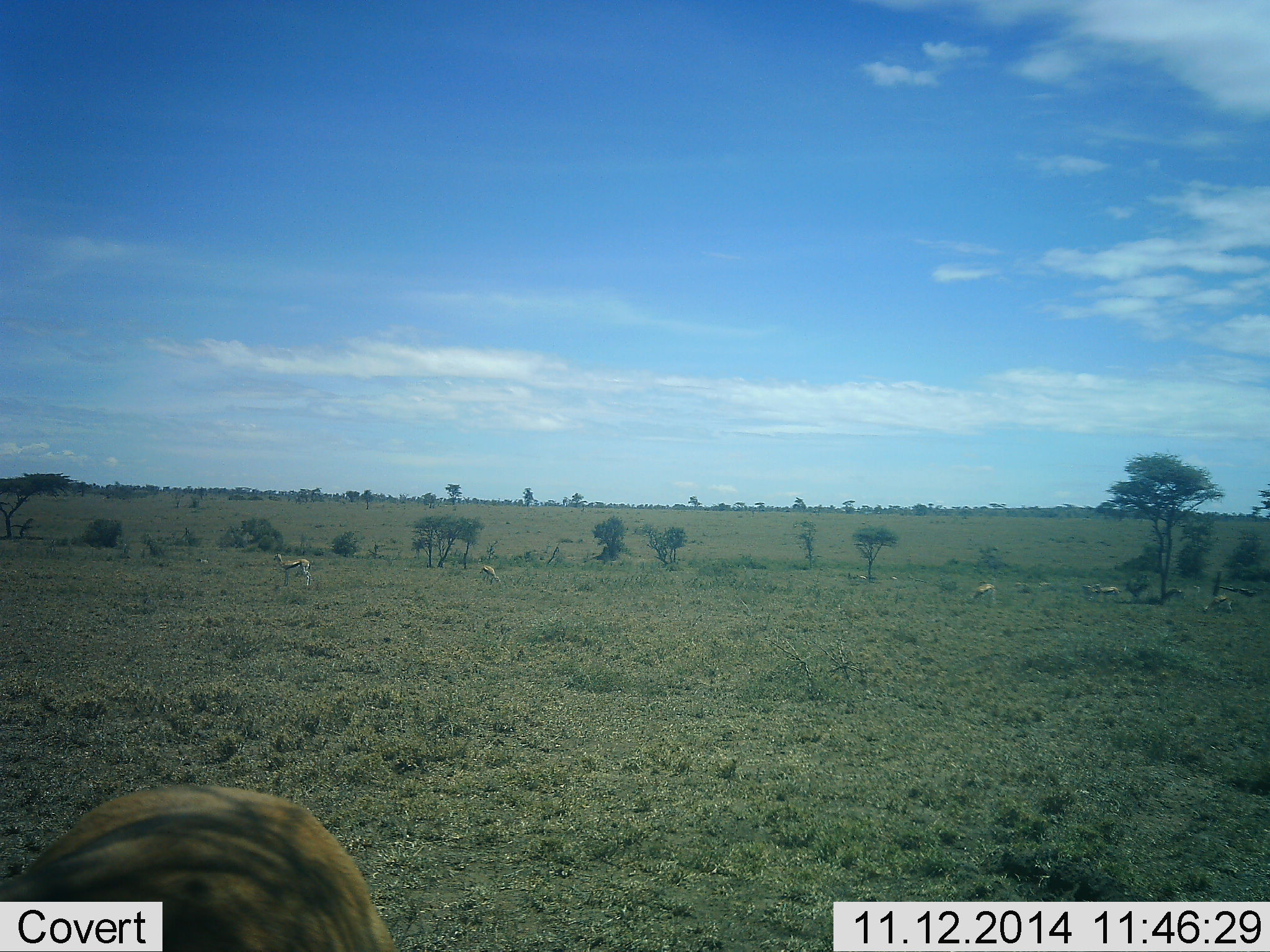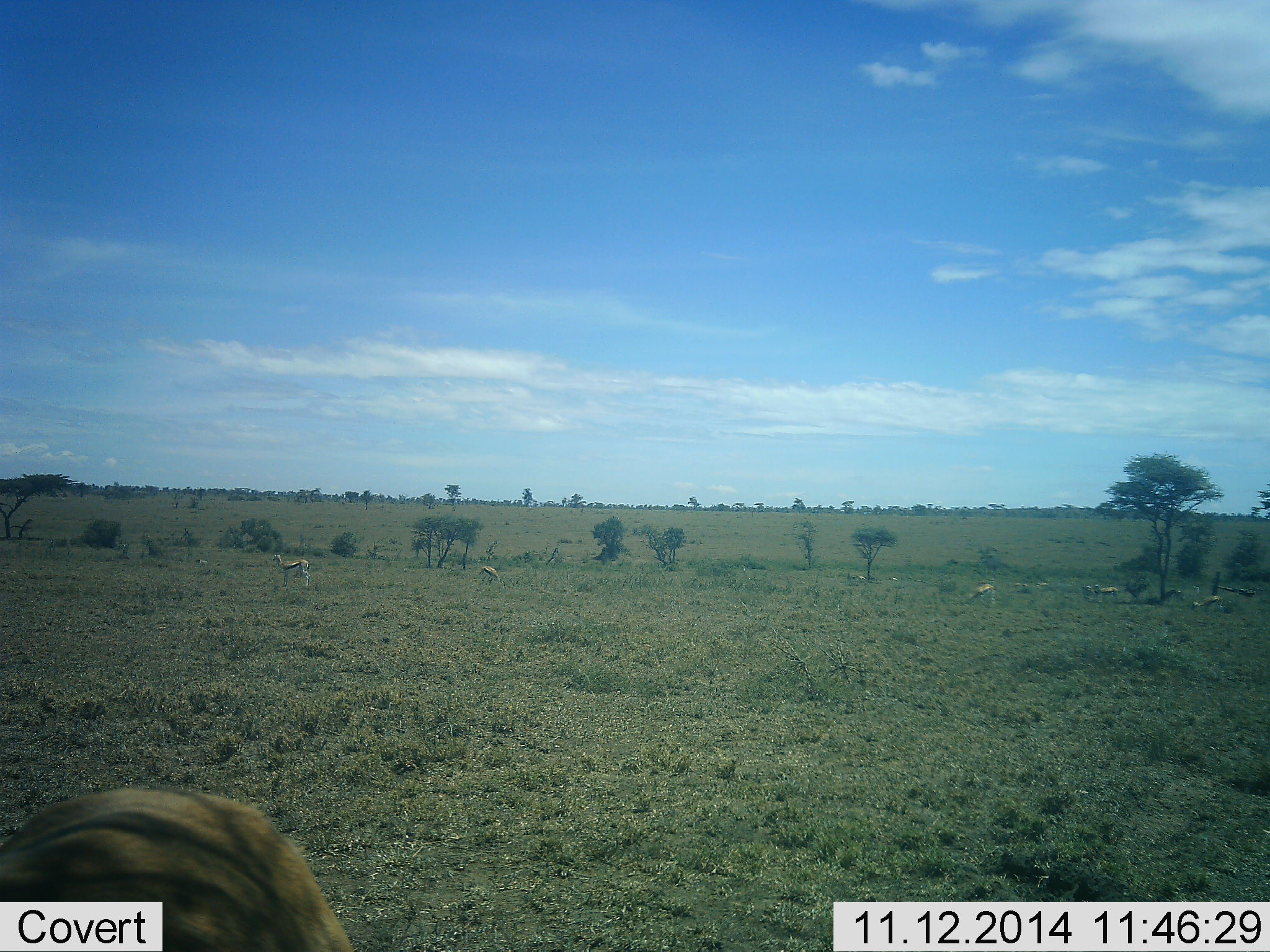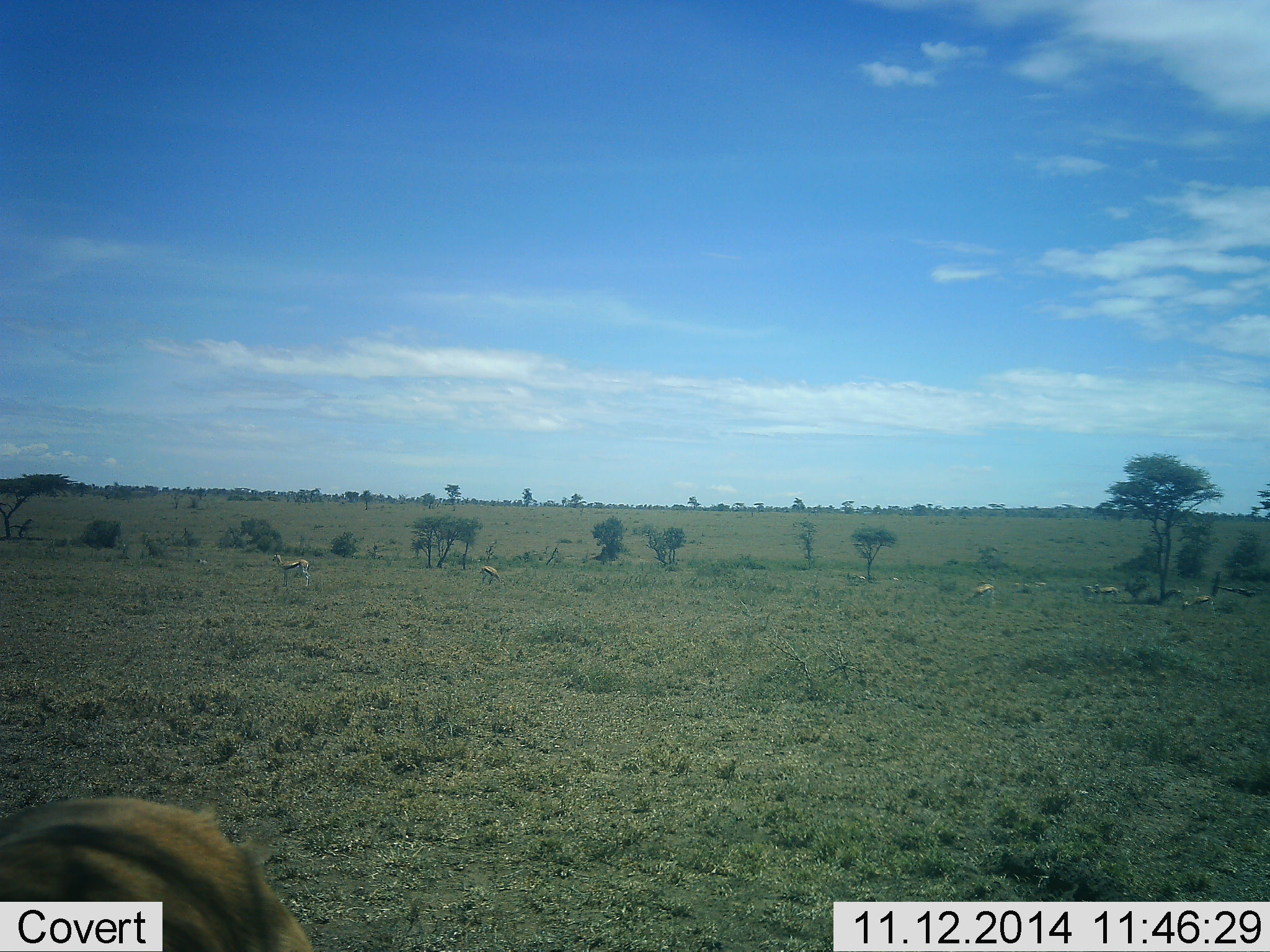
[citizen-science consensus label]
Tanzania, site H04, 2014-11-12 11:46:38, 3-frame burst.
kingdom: Animalia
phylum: Chordata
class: Mammalia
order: Artiodactyla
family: Bovidae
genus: Eudorcas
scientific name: Eudorcas thomsonii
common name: thomson's gazelle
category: gazellethomsons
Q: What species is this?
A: Gazellethomsons (thomson's gazelle) (Eudorcas thomsonii).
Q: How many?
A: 6.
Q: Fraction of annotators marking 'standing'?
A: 70%.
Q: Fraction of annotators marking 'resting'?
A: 0%.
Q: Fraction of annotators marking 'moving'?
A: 50%.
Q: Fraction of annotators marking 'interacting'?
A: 0%.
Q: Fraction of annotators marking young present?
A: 0%.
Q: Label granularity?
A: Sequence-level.